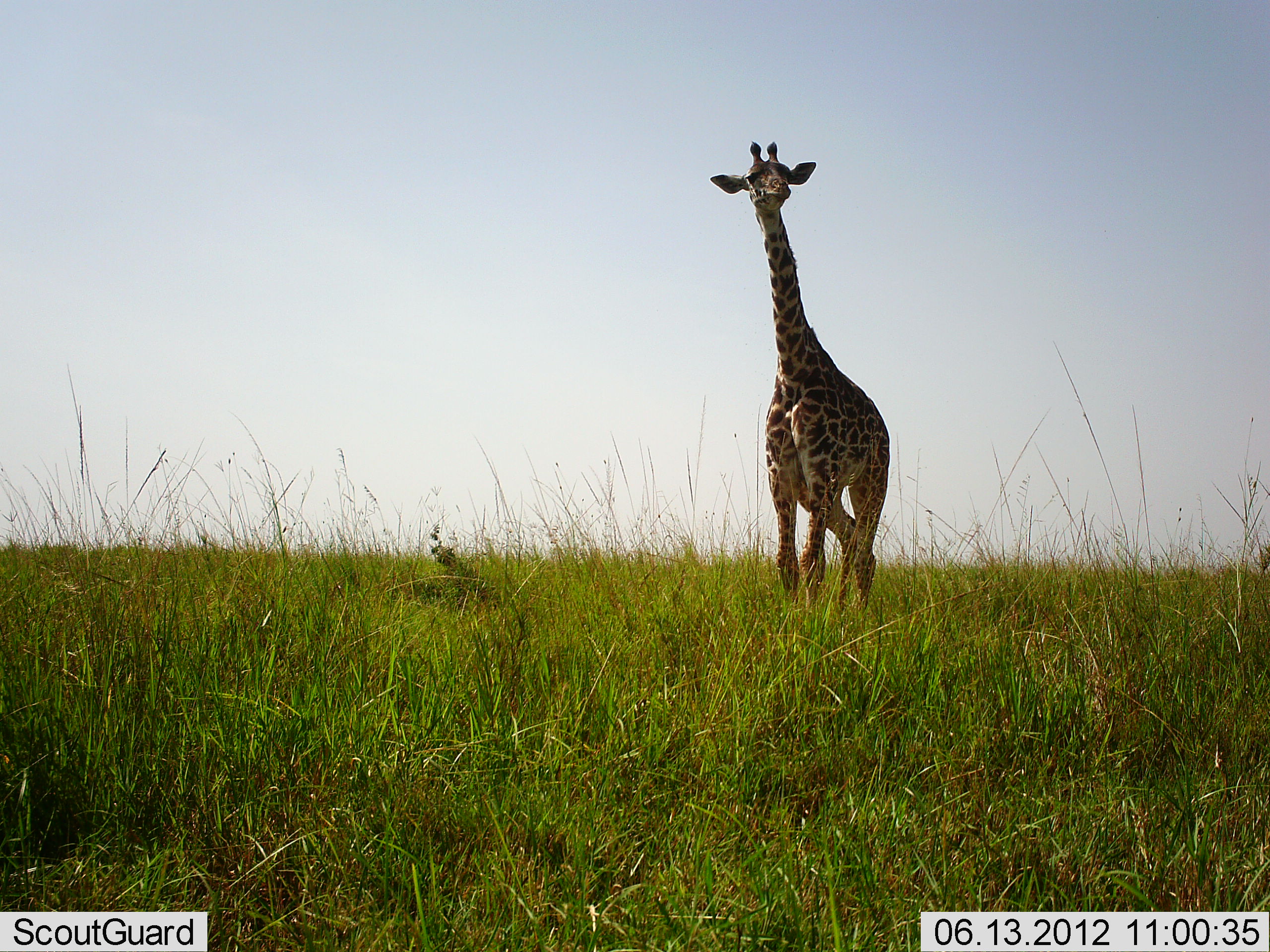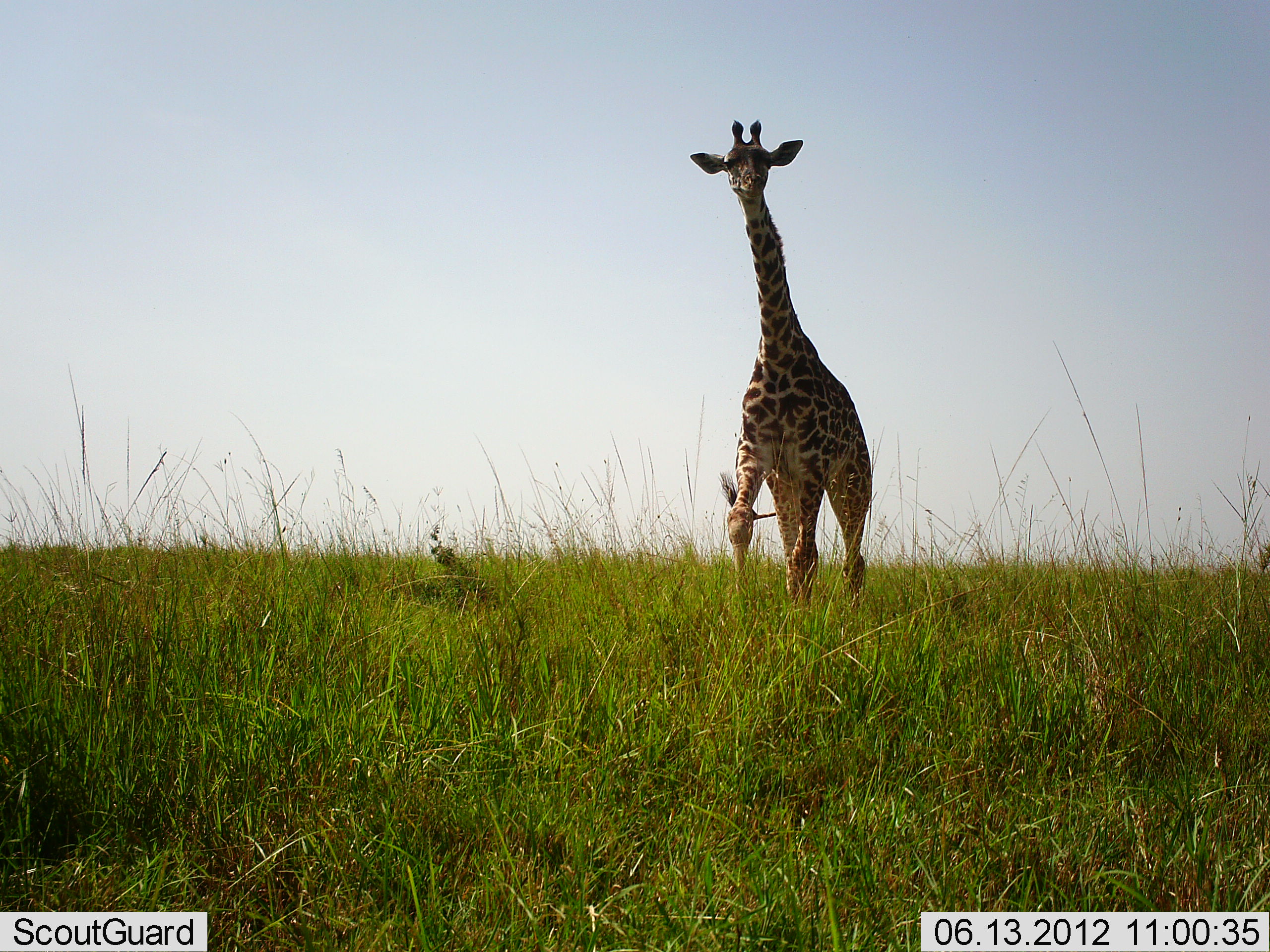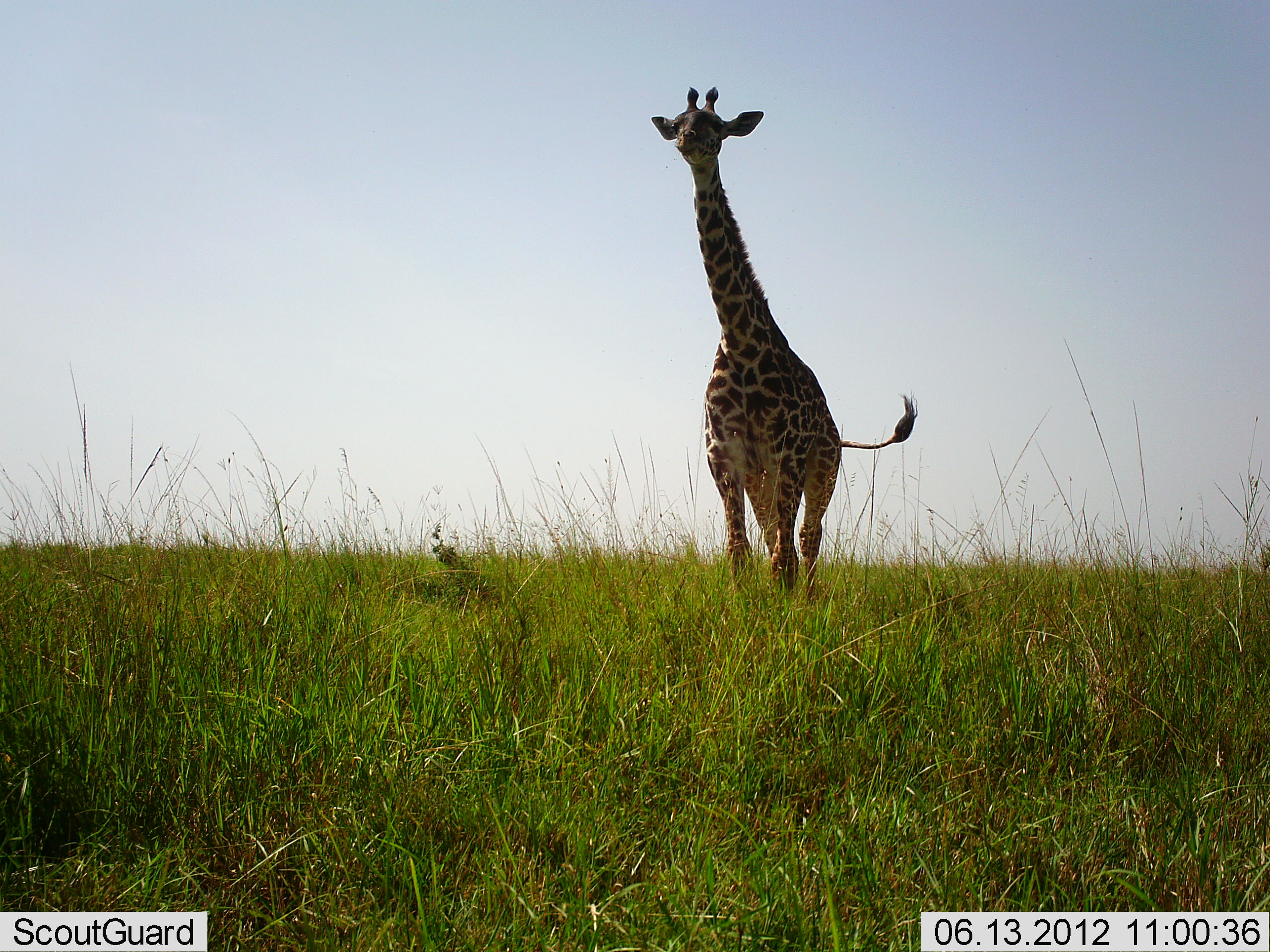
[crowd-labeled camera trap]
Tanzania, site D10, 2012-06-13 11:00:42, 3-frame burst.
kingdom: Animalia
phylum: Chordata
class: Mammalia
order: Artiodactyla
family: Giraffidae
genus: Giraffa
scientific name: Giraffa camelopardalis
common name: giraffe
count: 1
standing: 0%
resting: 0%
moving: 100%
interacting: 0%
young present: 0%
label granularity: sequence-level